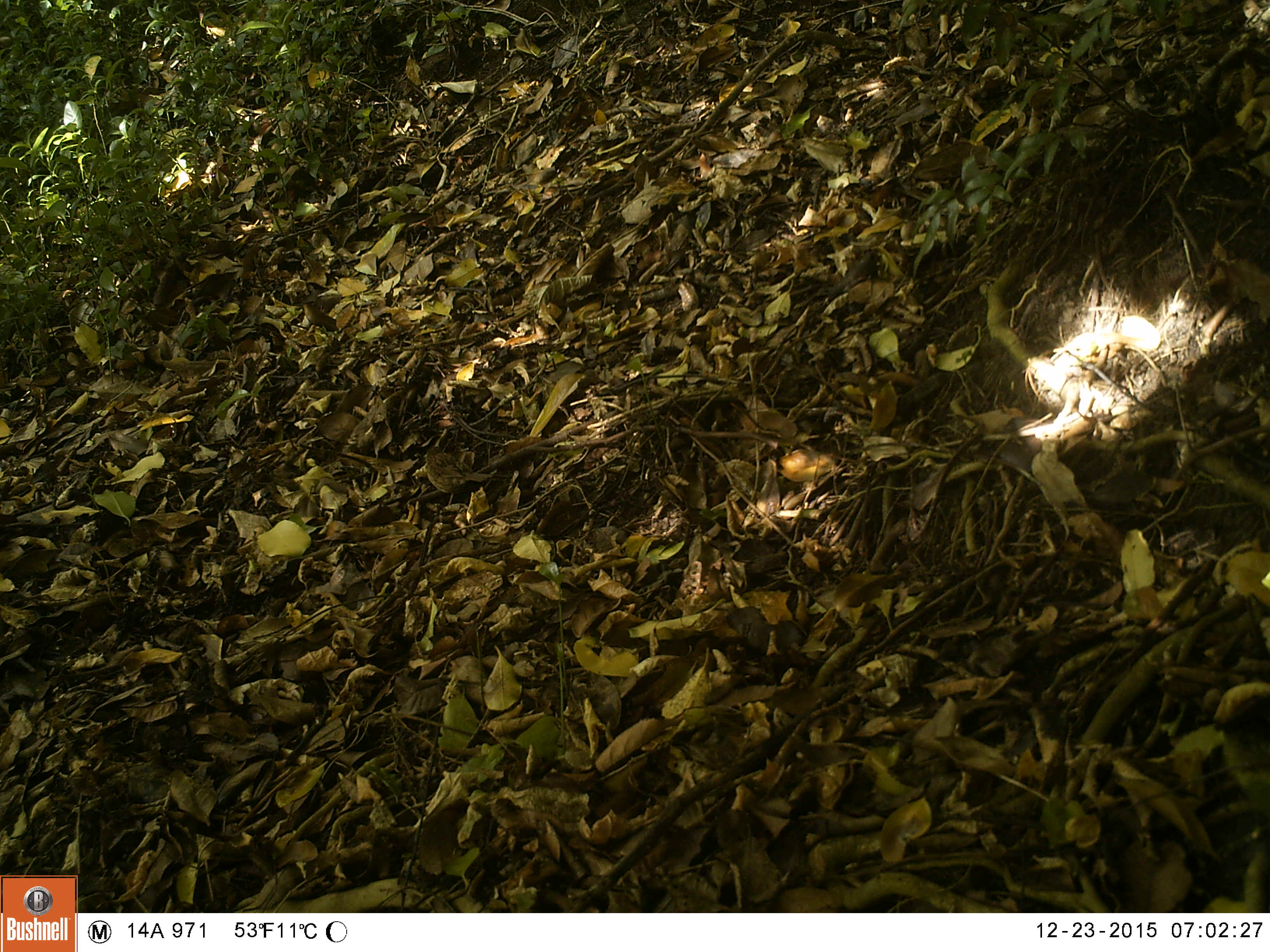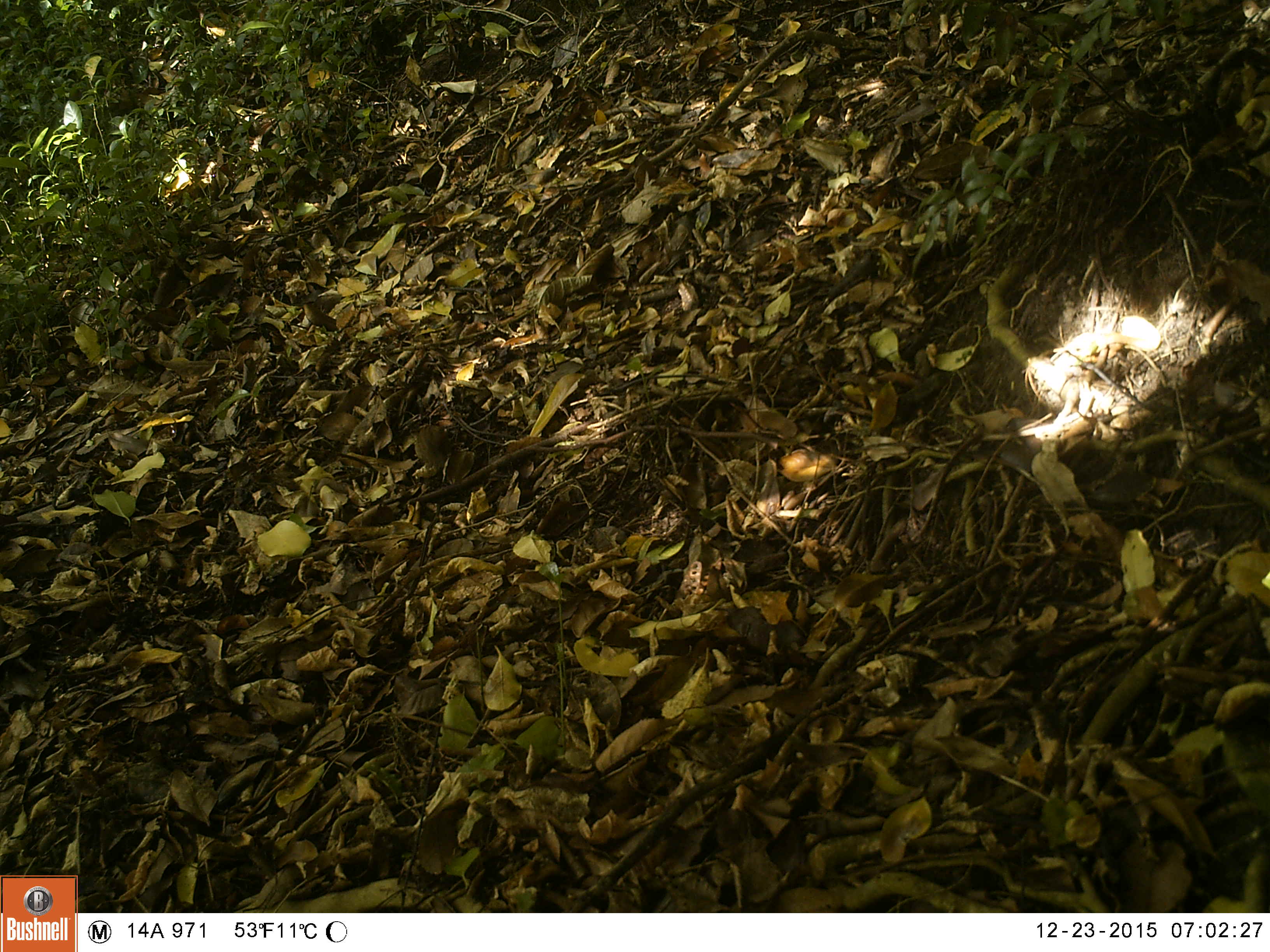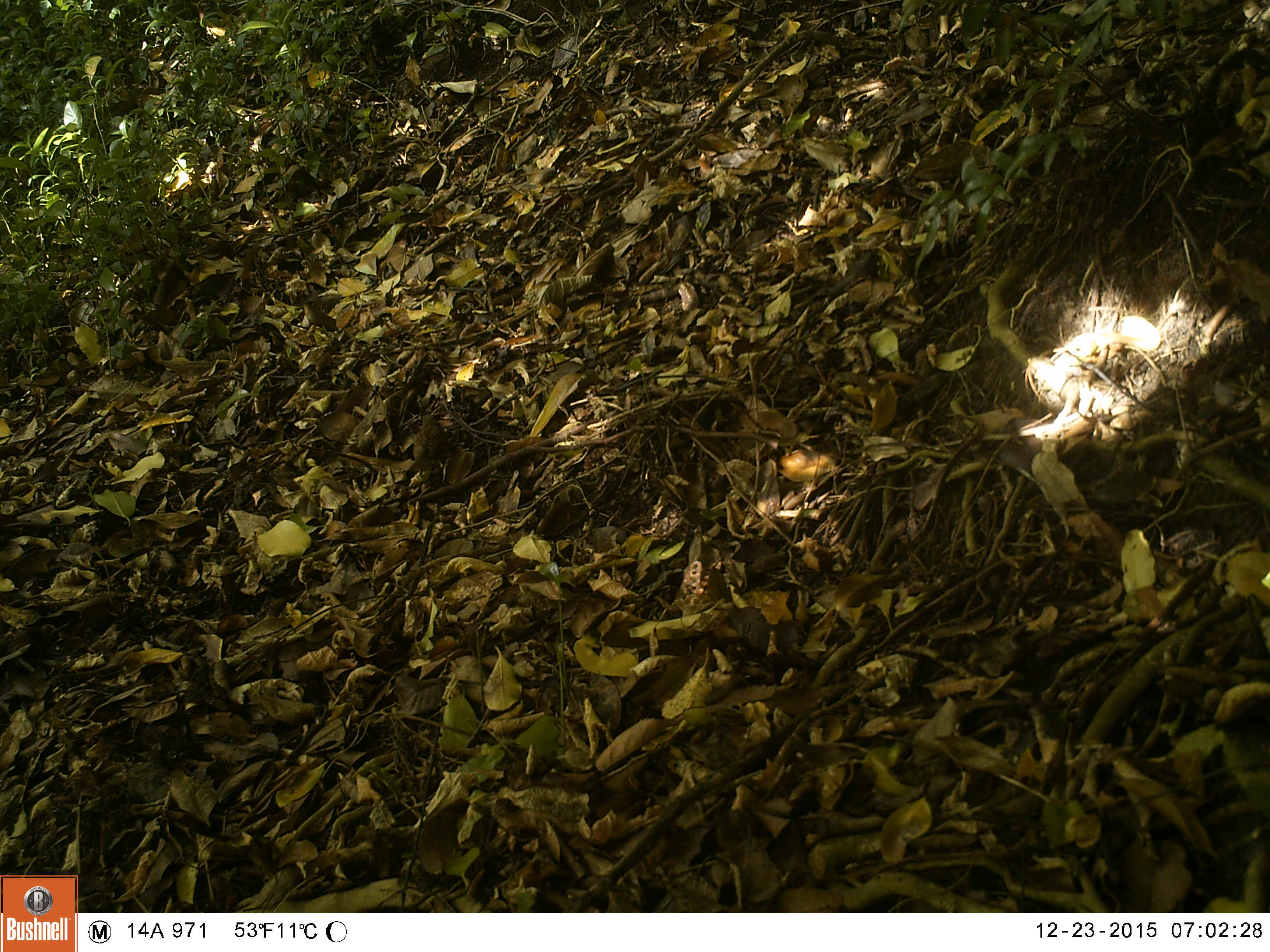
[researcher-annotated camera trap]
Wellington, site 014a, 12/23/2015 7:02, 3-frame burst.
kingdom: Animalia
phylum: Chordata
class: Aves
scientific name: Aves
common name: bird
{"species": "bird (Aves)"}